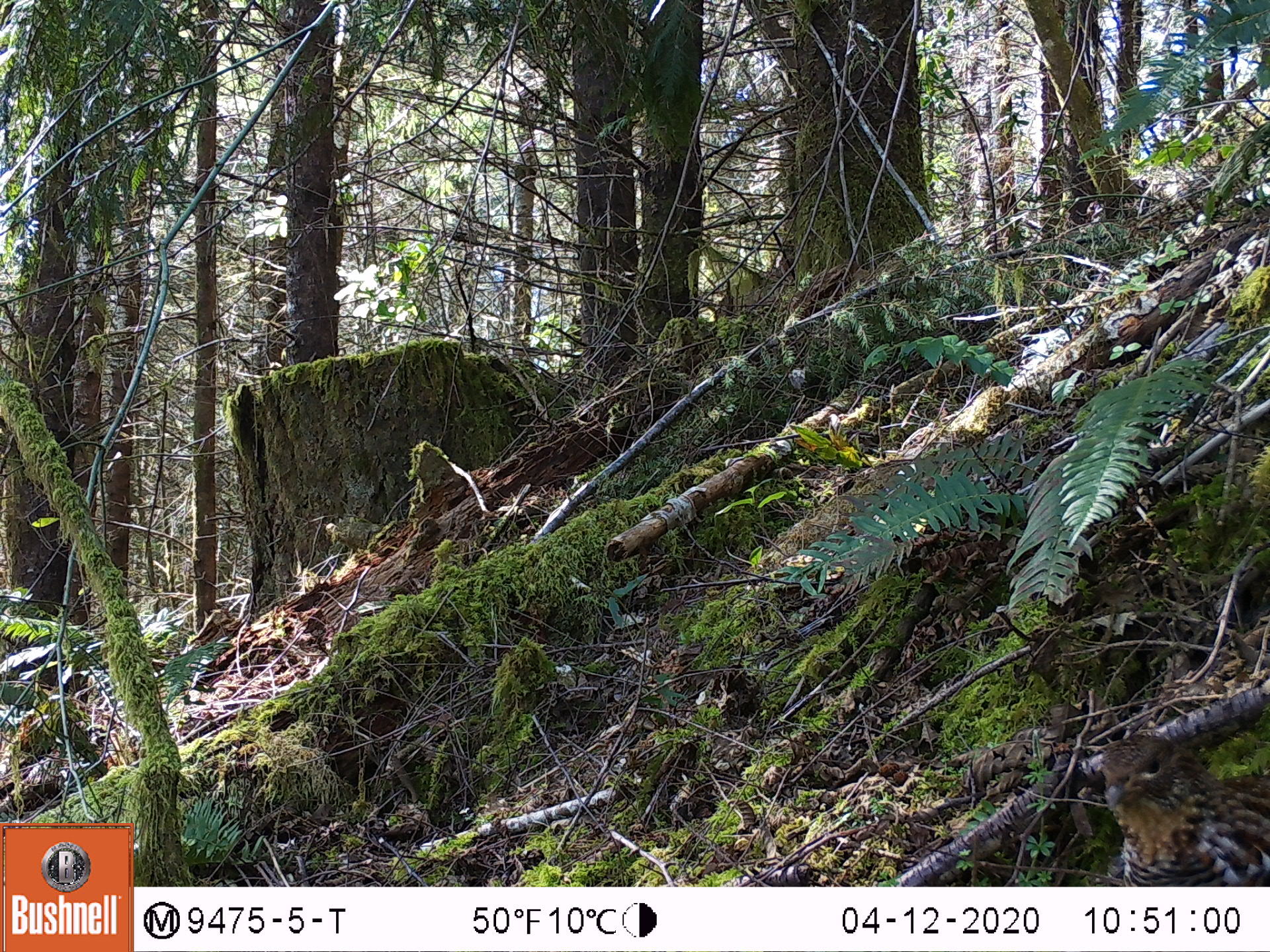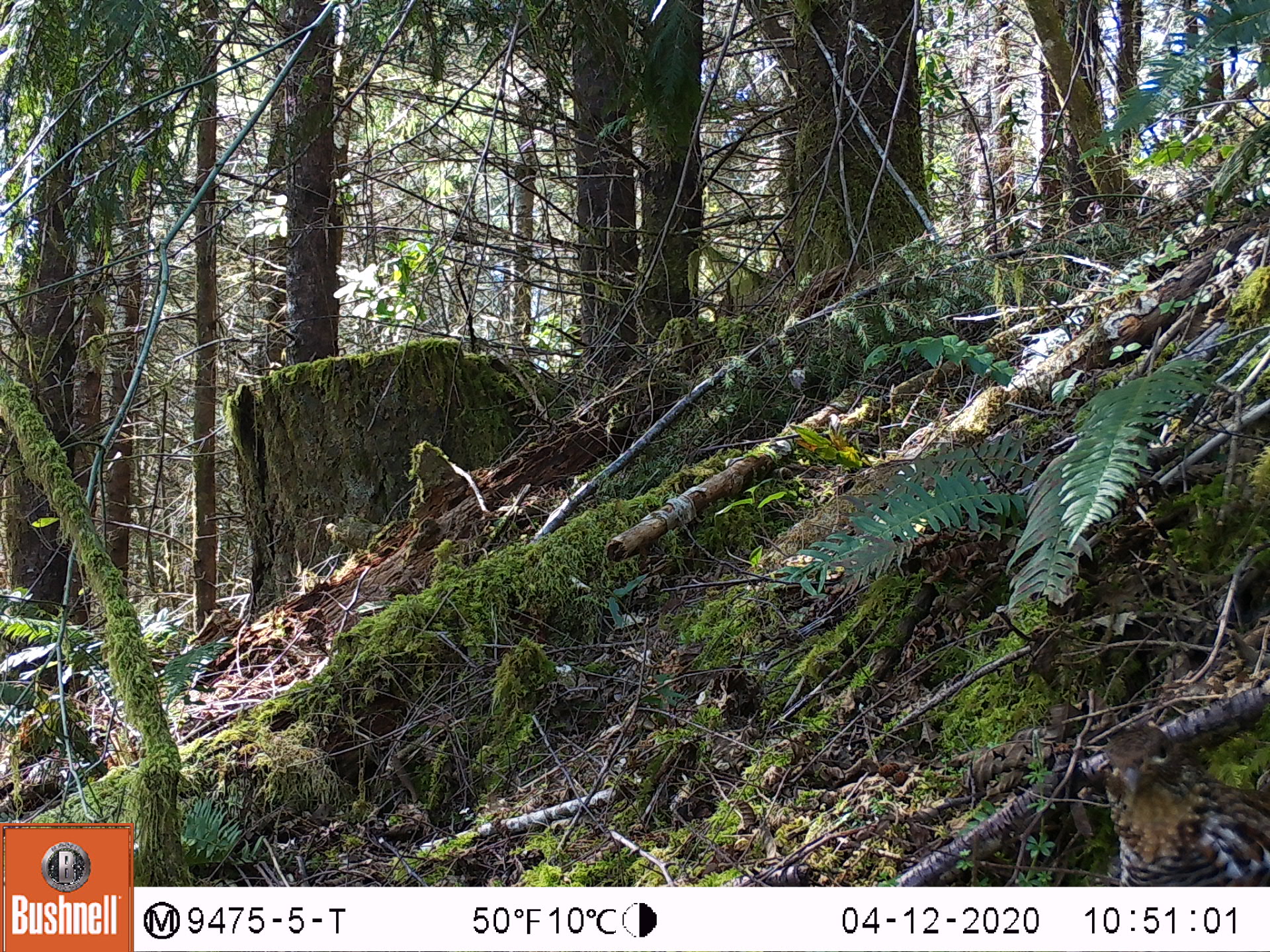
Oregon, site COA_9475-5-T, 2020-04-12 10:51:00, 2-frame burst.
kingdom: Animalia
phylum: Chordata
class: Aves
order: Galliformes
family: Phasianidae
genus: Bonasa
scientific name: Bonasa umbellus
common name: ruffed grouse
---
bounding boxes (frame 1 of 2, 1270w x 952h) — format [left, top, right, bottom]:
ruffed grouse: [1096, 710, 1266, 880]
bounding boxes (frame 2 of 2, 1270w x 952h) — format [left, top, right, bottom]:
ruffed grouse: [1101, 699, 1266, 884]